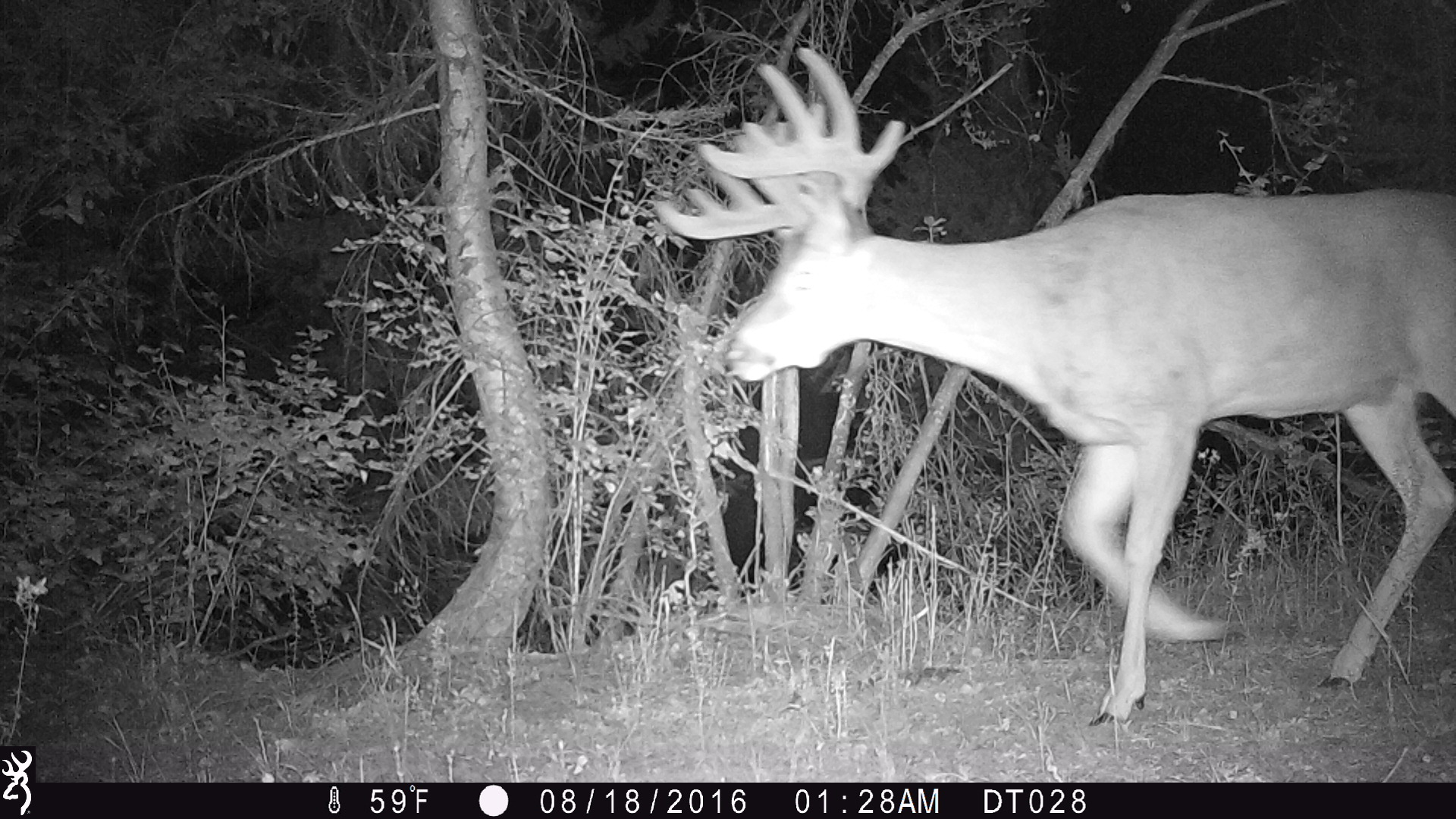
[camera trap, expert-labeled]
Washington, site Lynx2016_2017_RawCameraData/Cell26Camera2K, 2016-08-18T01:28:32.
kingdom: Animalia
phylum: Chordata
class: Mammalia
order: Artiodactyla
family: Cervidae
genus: Odocoileus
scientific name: Odocoileus virginianus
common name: white-tailed deer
Odocoileus virginianus (white-tailed deer). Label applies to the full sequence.